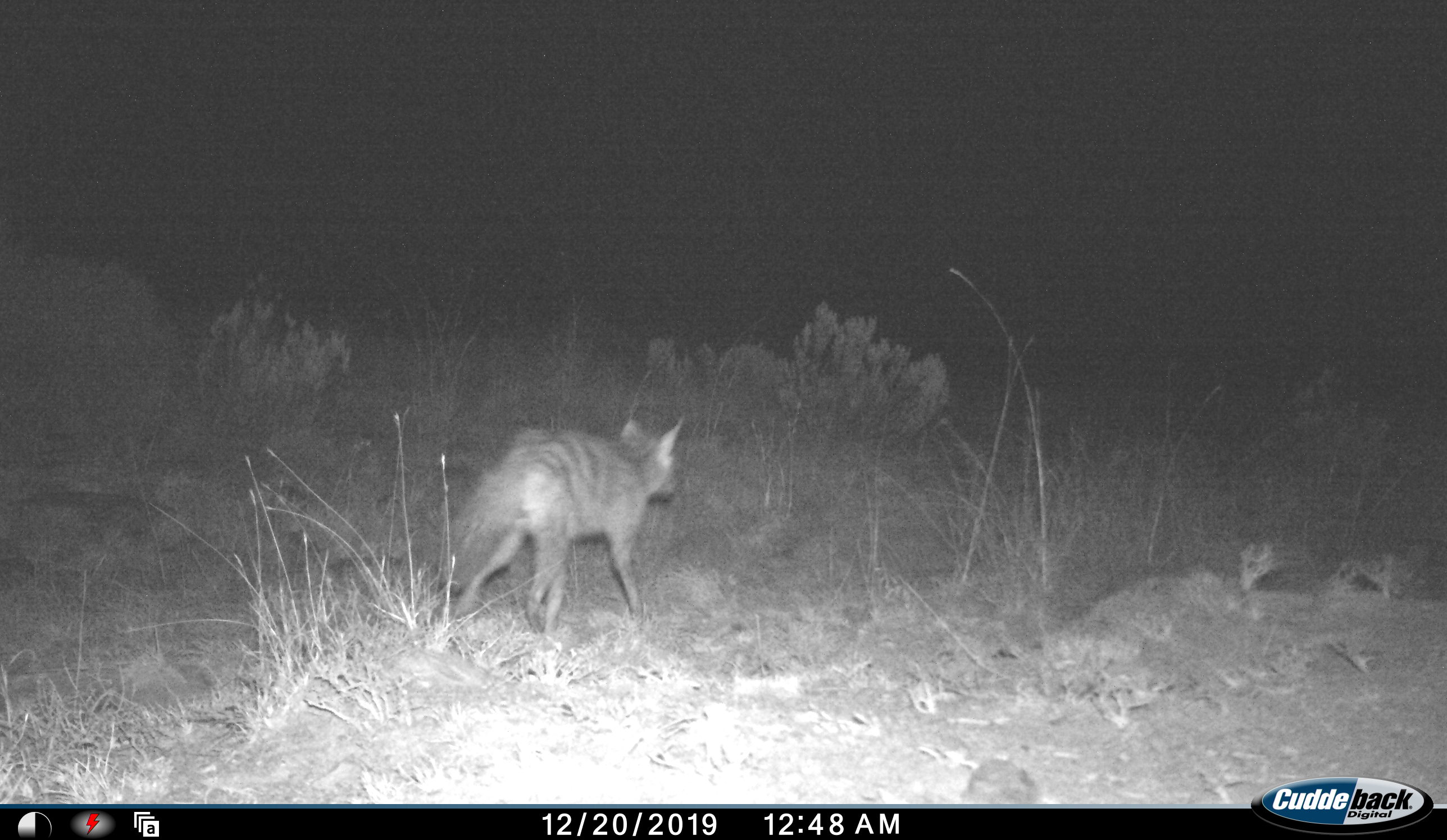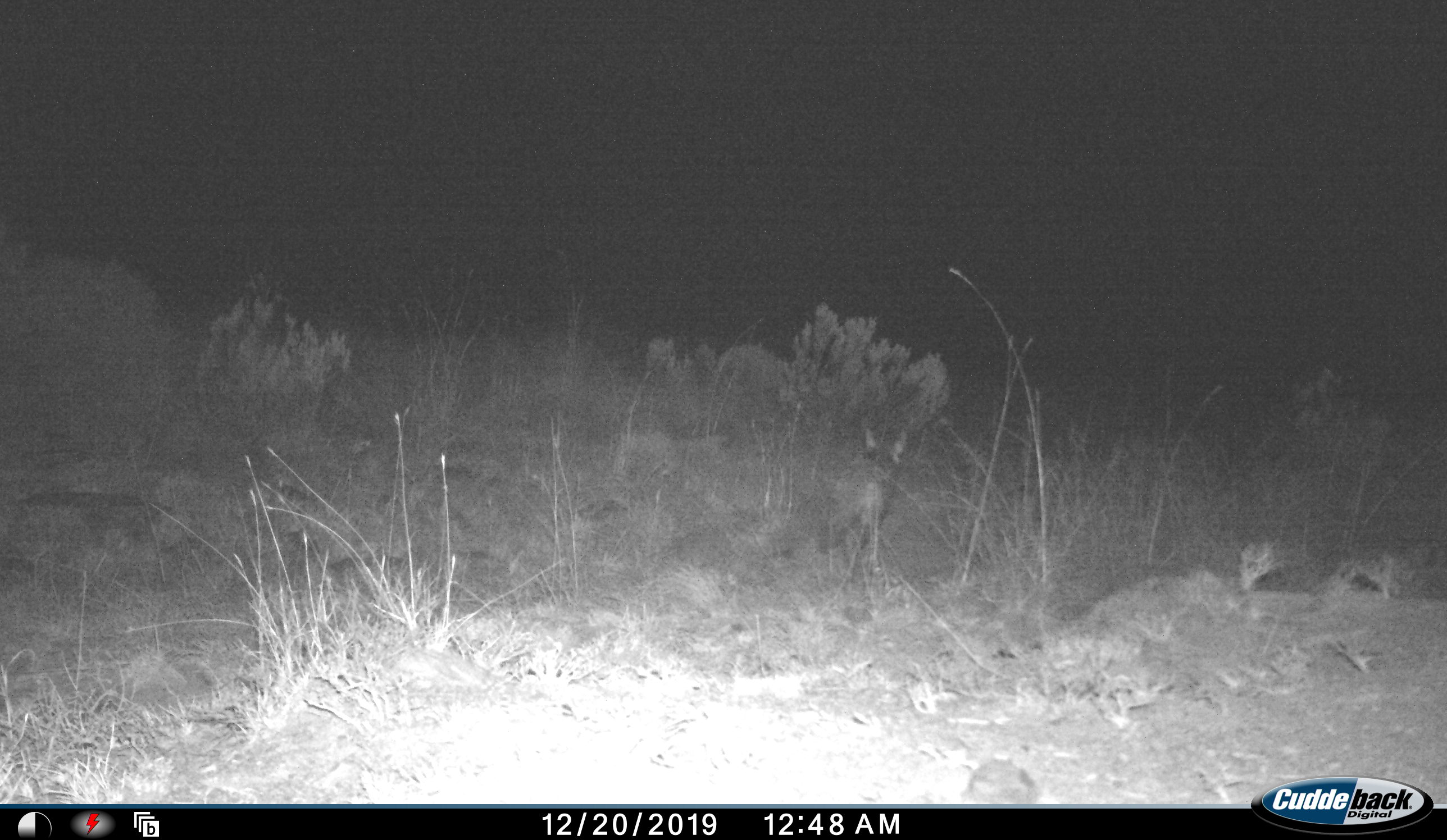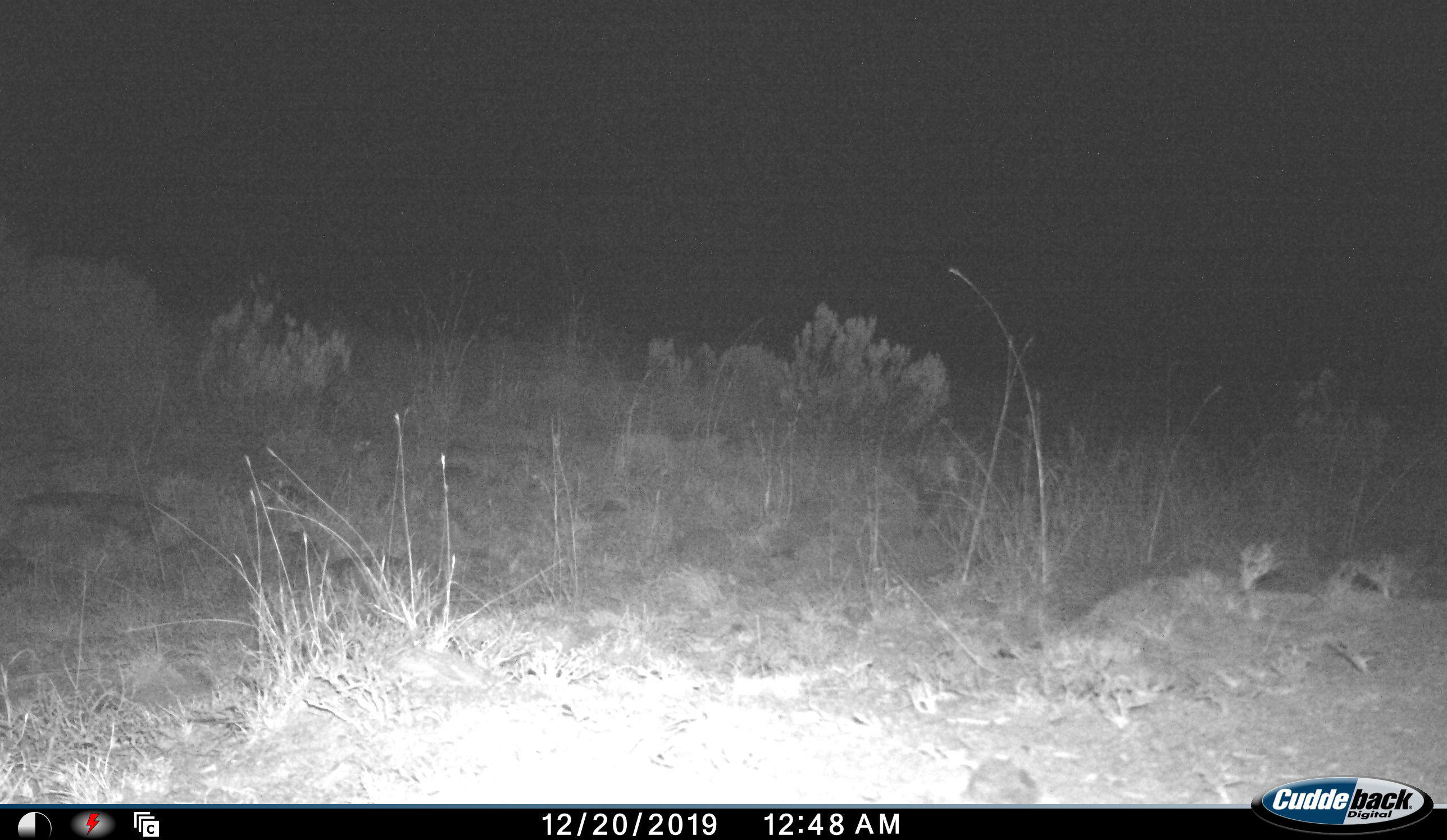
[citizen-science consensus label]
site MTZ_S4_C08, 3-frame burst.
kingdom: Animalia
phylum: Chordata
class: Mammalia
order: Carnivora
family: Hyaenidae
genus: Proteles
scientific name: Proteles cristatus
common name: aardwolf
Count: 1.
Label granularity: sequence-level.